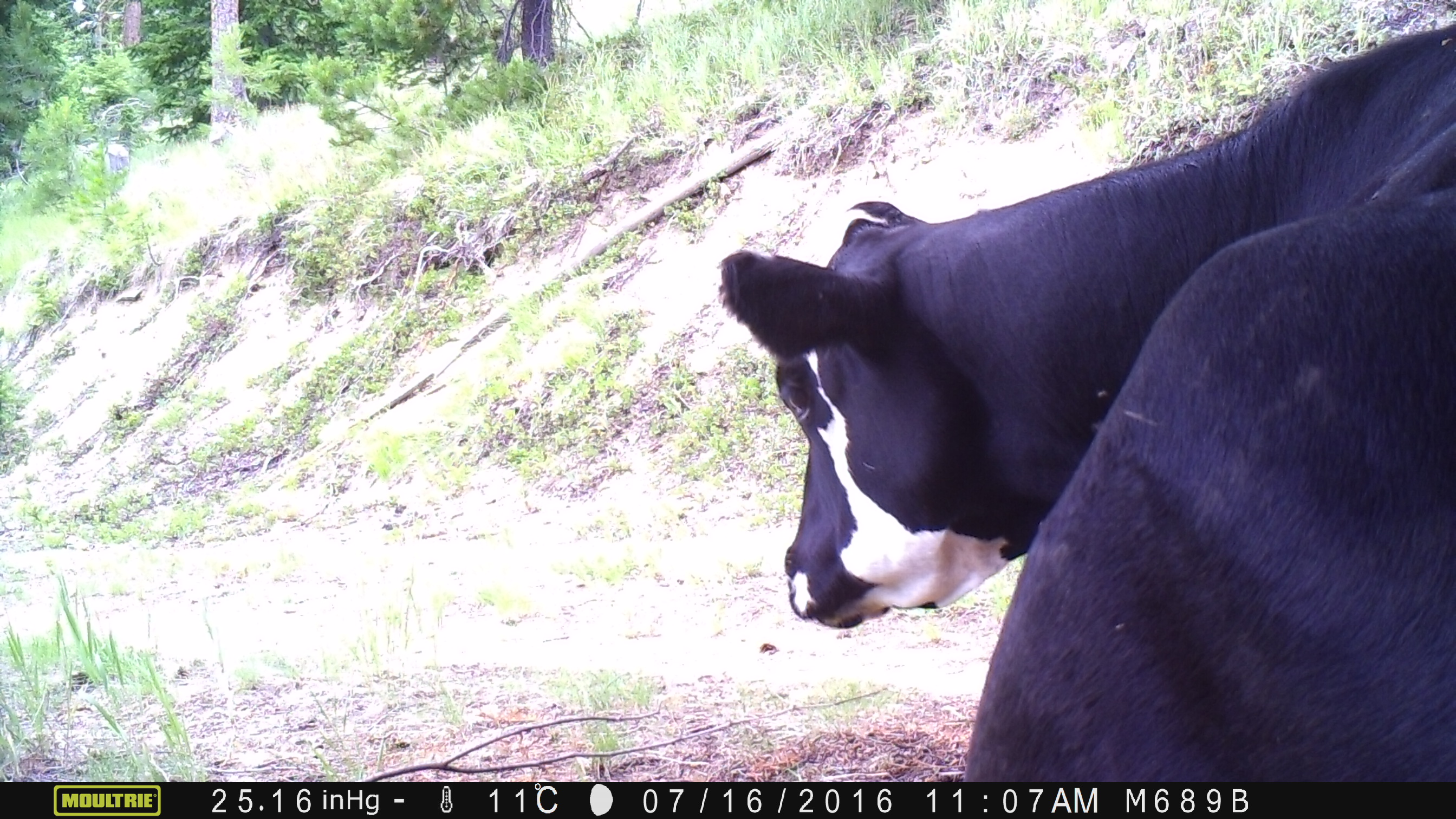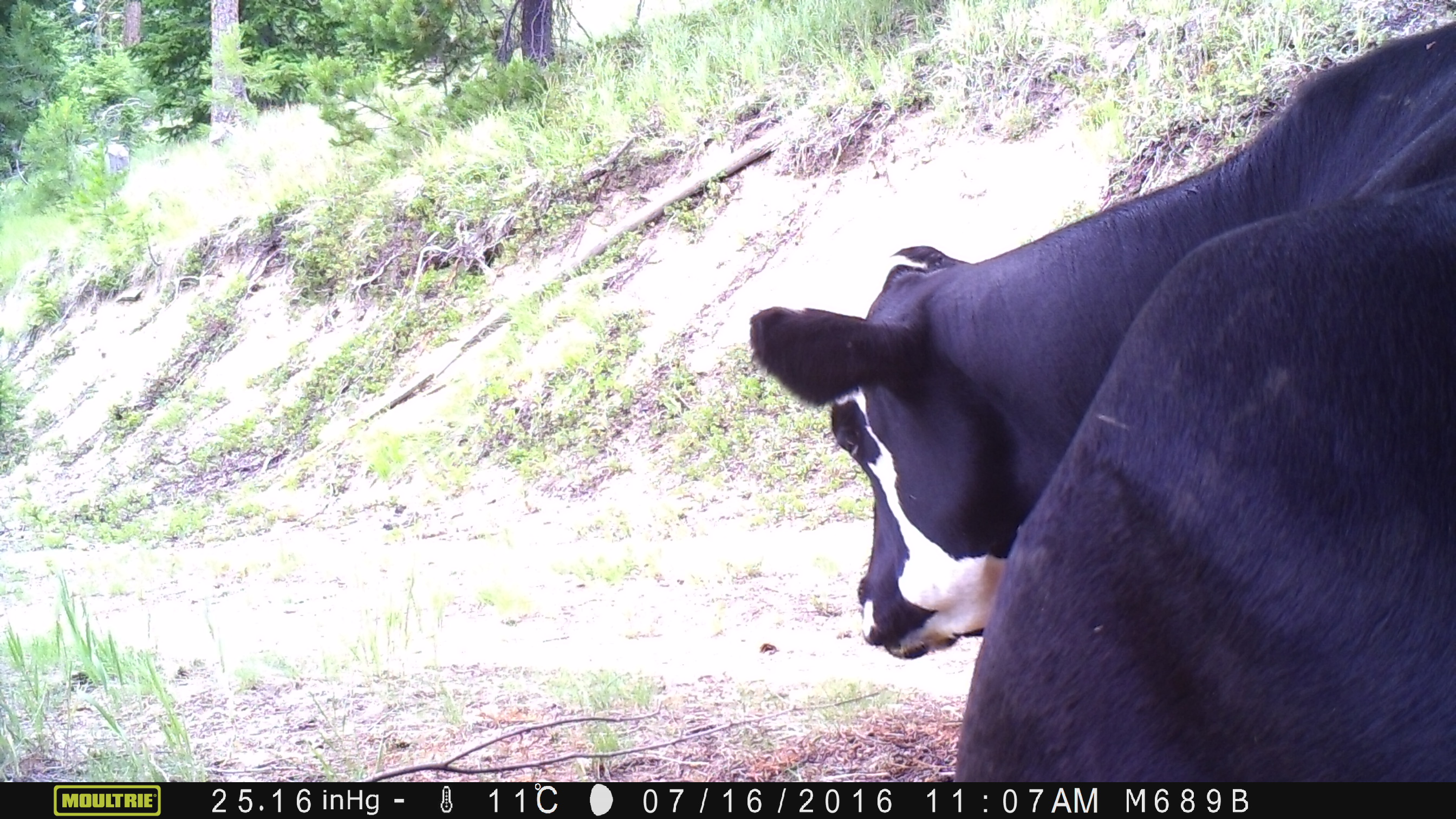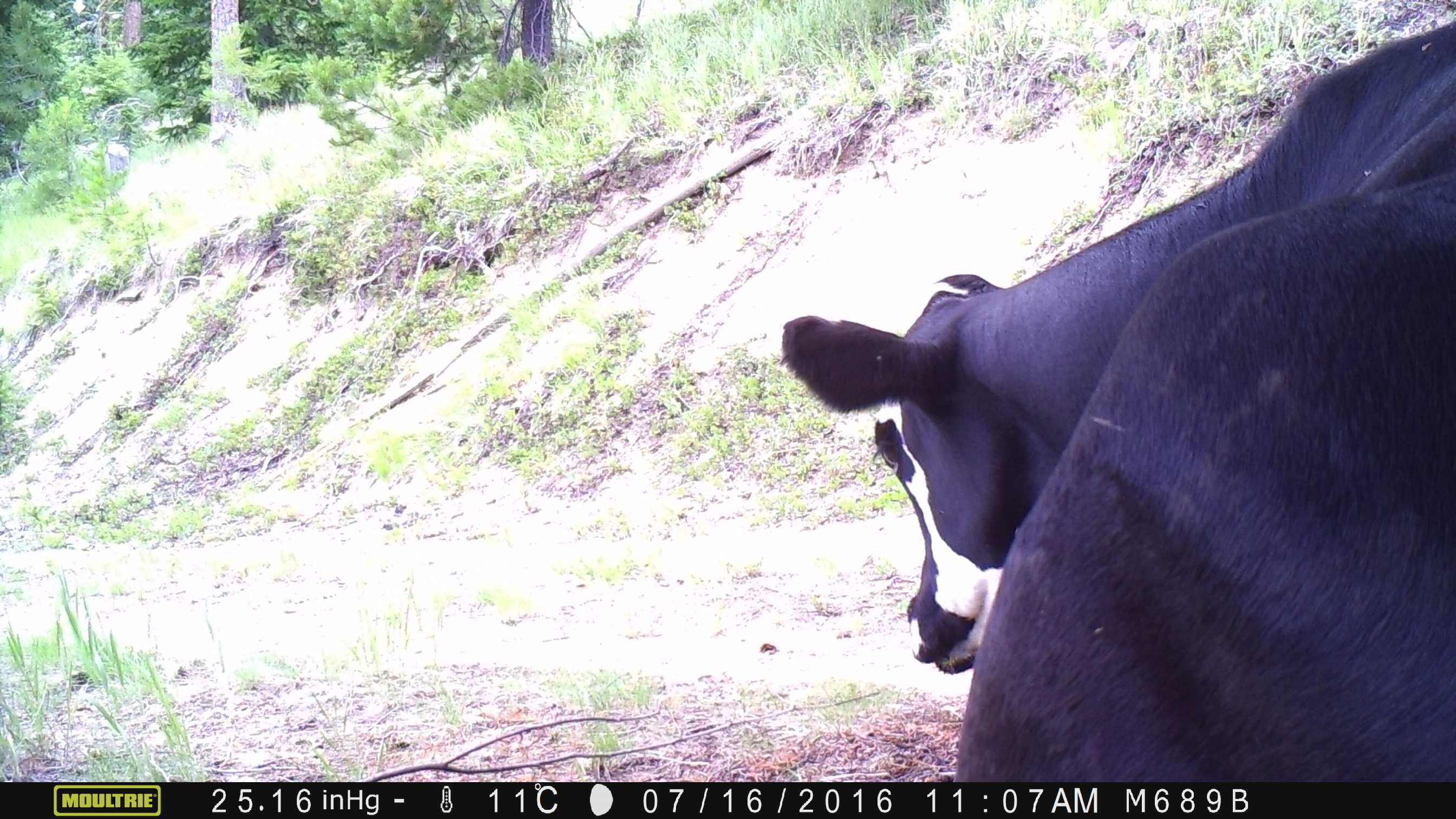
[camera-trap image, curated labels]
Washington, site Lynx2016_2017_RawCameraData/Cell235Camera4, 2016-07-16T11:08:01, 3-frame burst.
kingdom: Animalia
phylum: Chordata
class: Mammalia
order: Artiodactyla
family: Bovidae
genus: Bos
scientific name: Bos taurus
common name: domestic cattle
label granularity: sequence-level